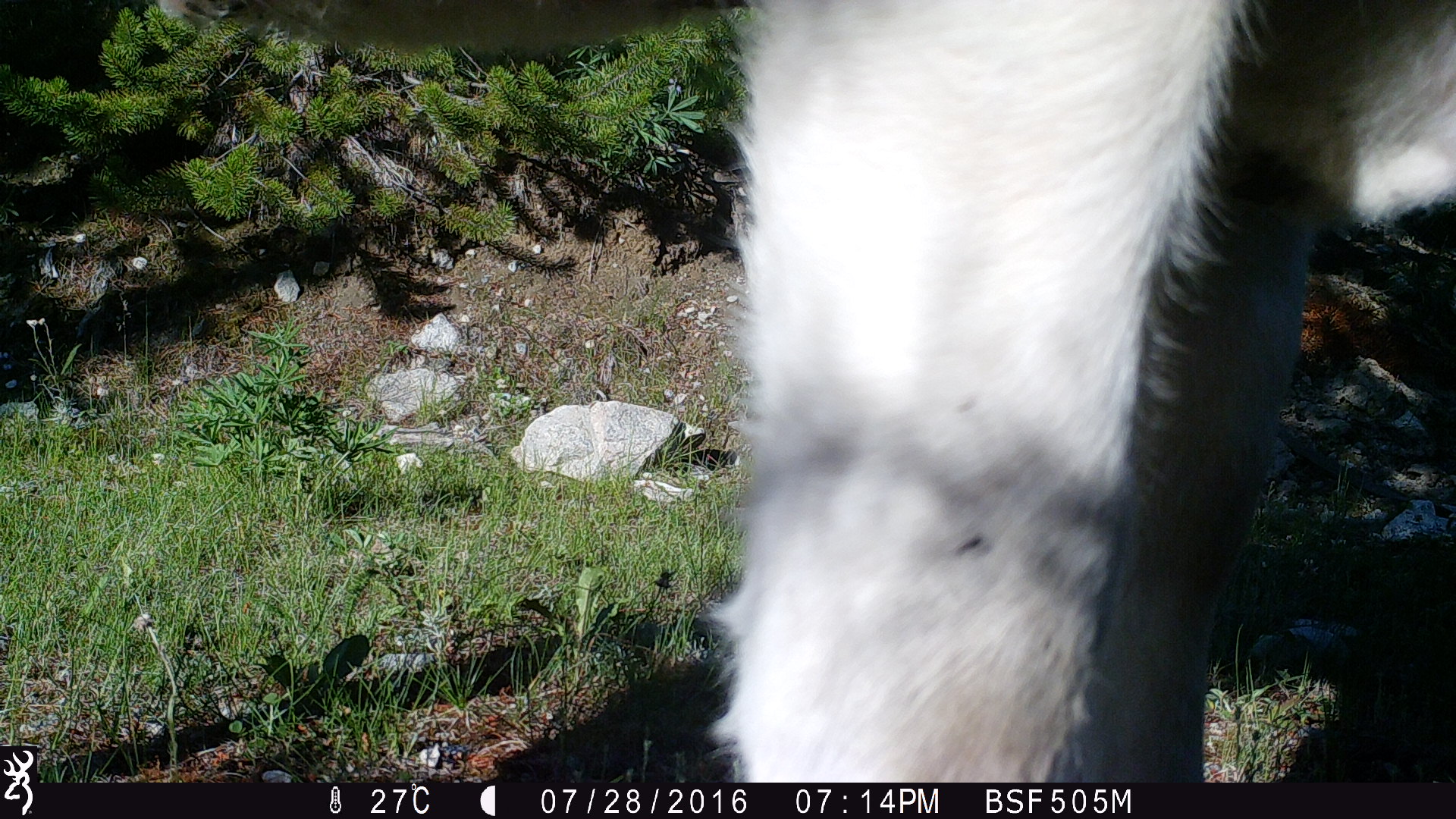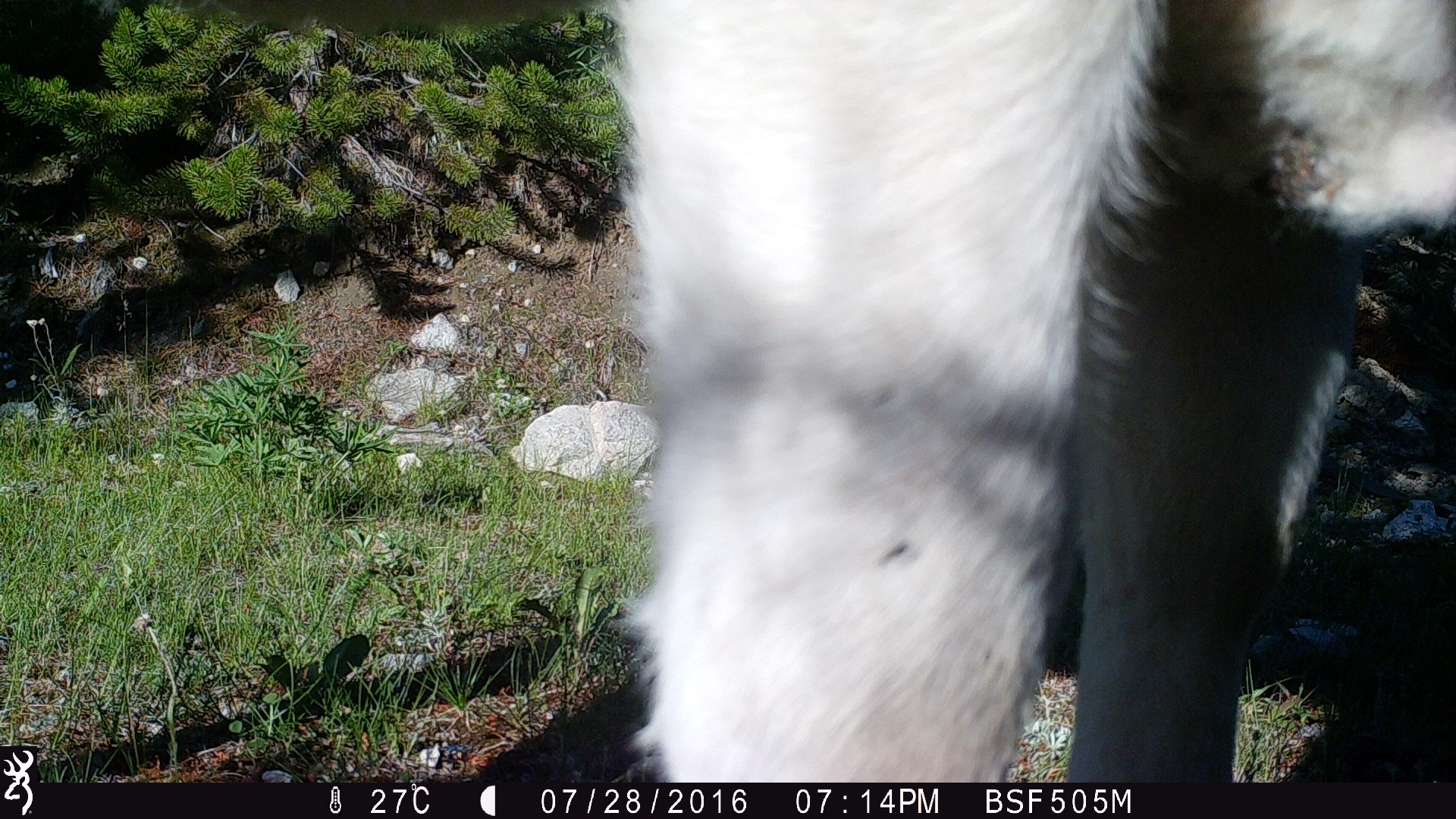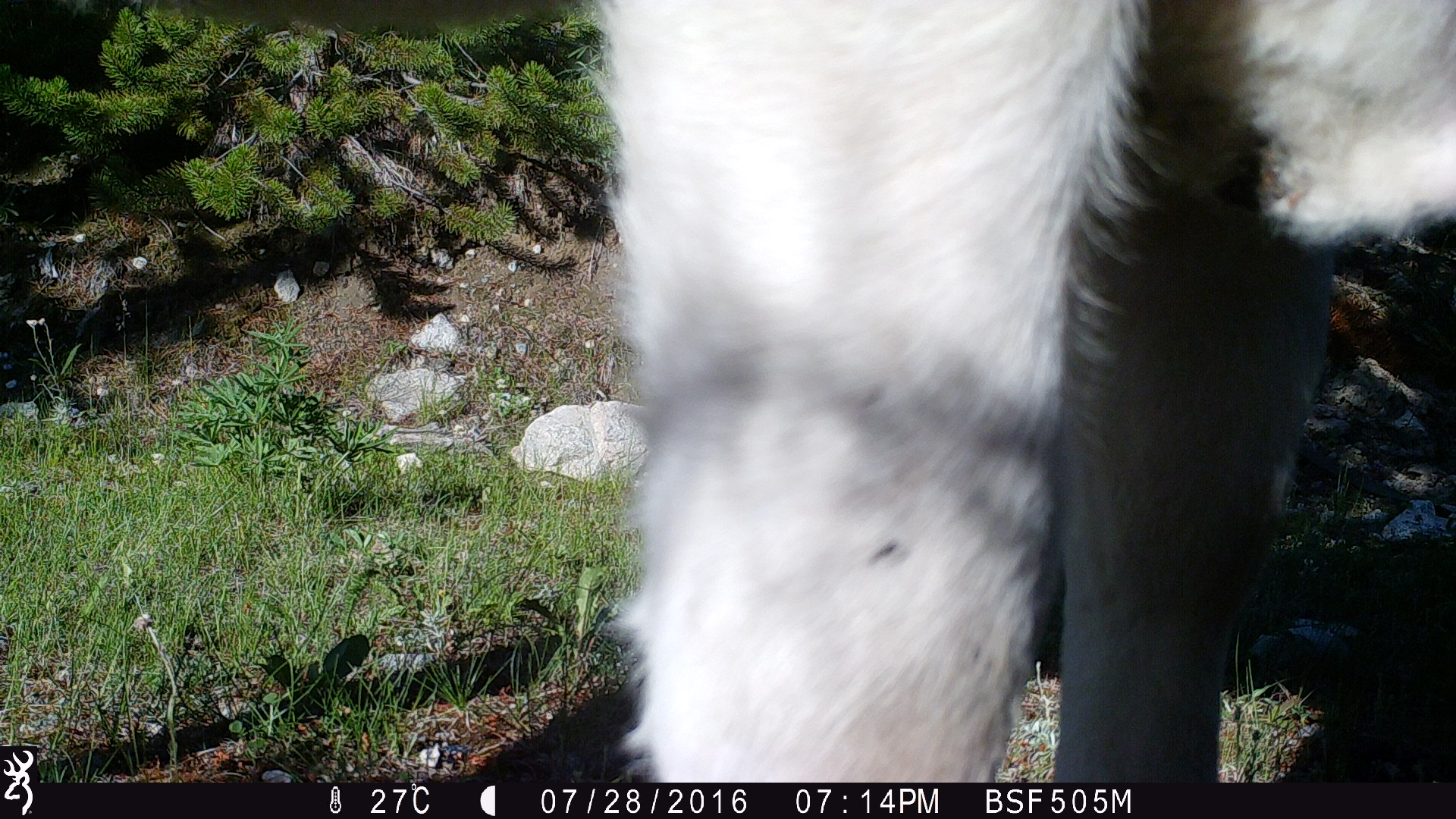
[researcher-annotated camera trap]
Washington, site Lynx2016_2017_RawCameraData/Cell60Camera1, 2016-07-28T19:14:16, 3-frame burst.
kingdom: Animalia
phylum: Chordata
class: Mammalia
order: Artiodactyla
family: Bovidae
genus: Bos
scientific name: Bos taurus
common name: domestic cattle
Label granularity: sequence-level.